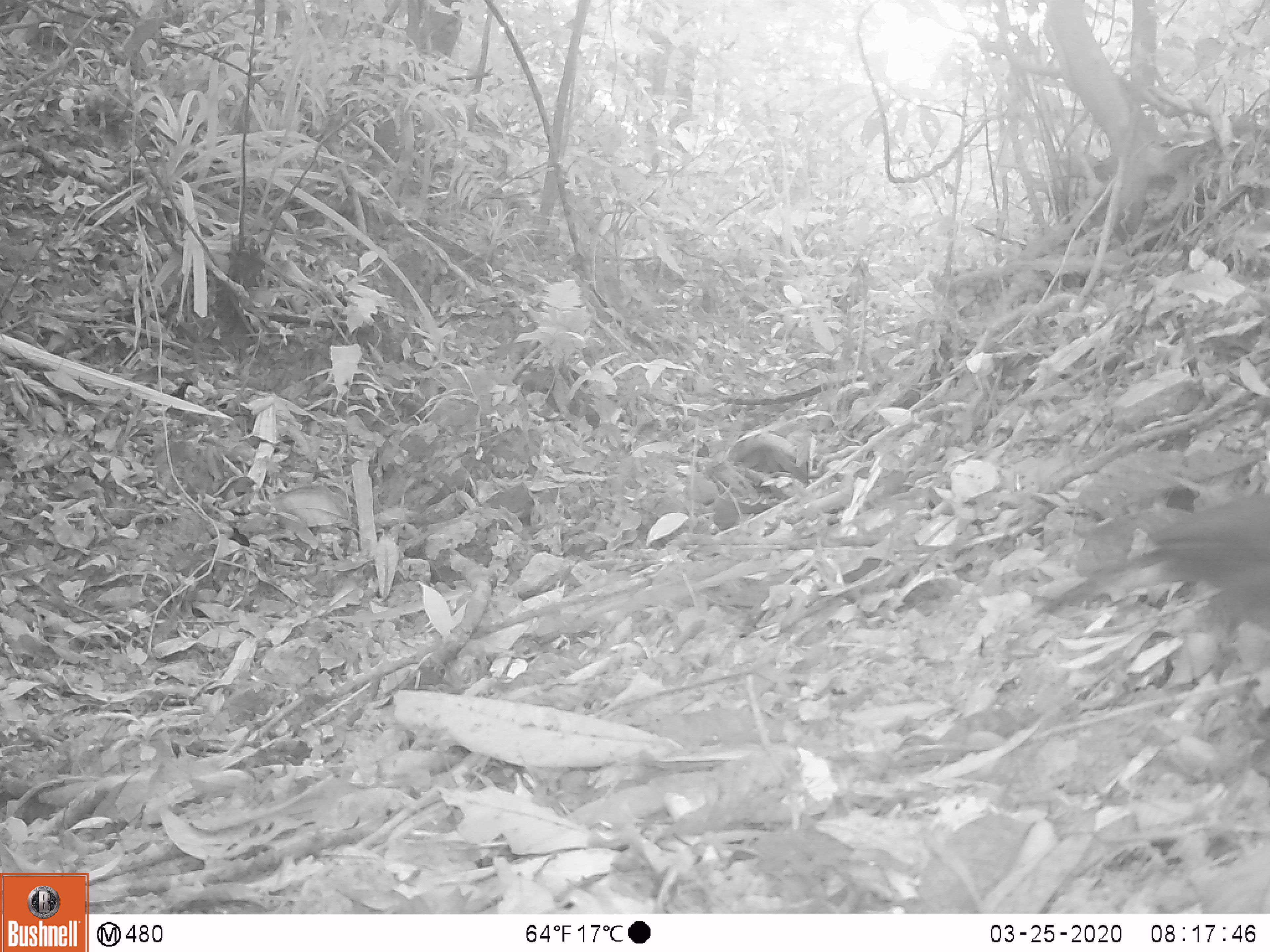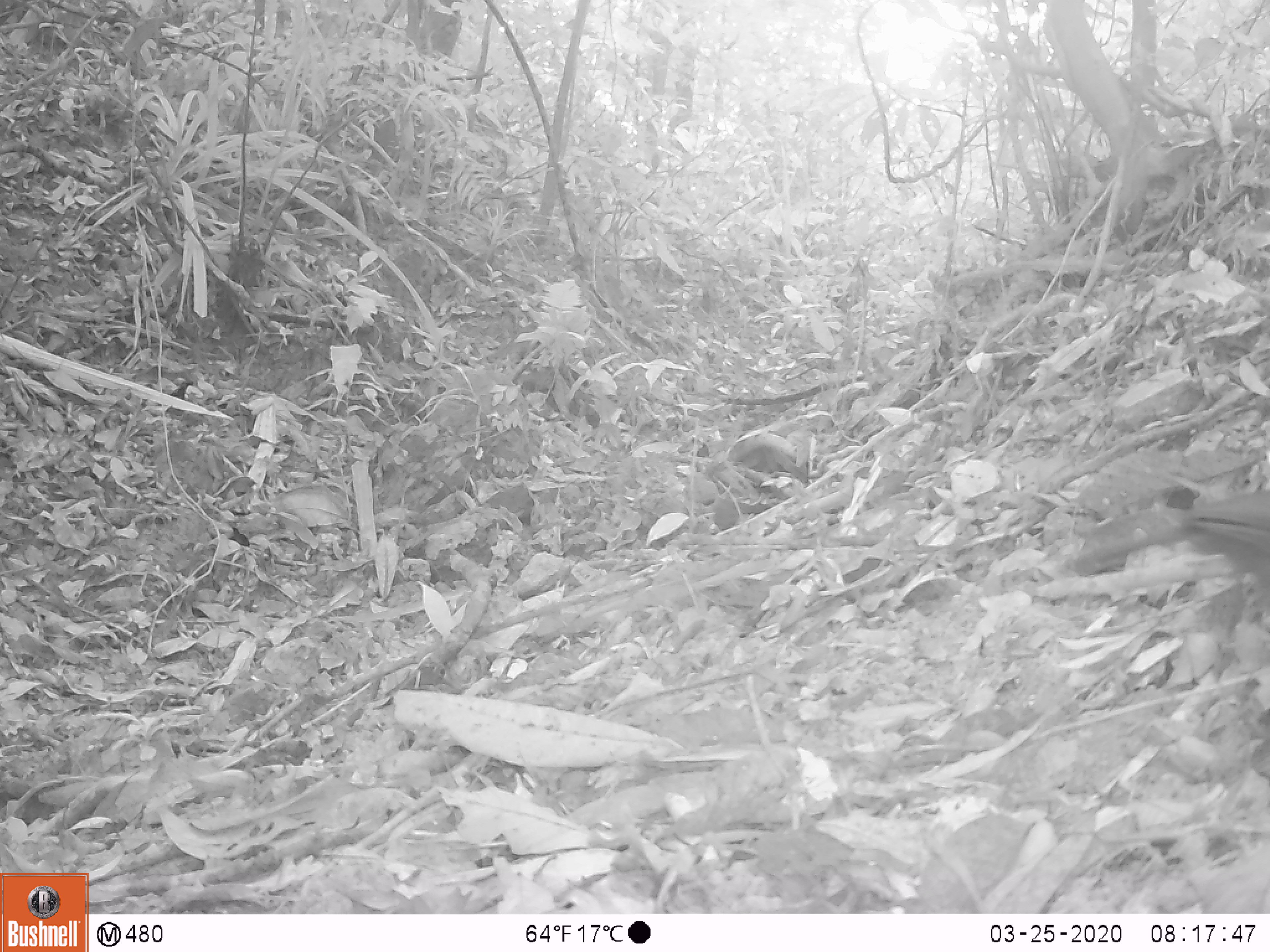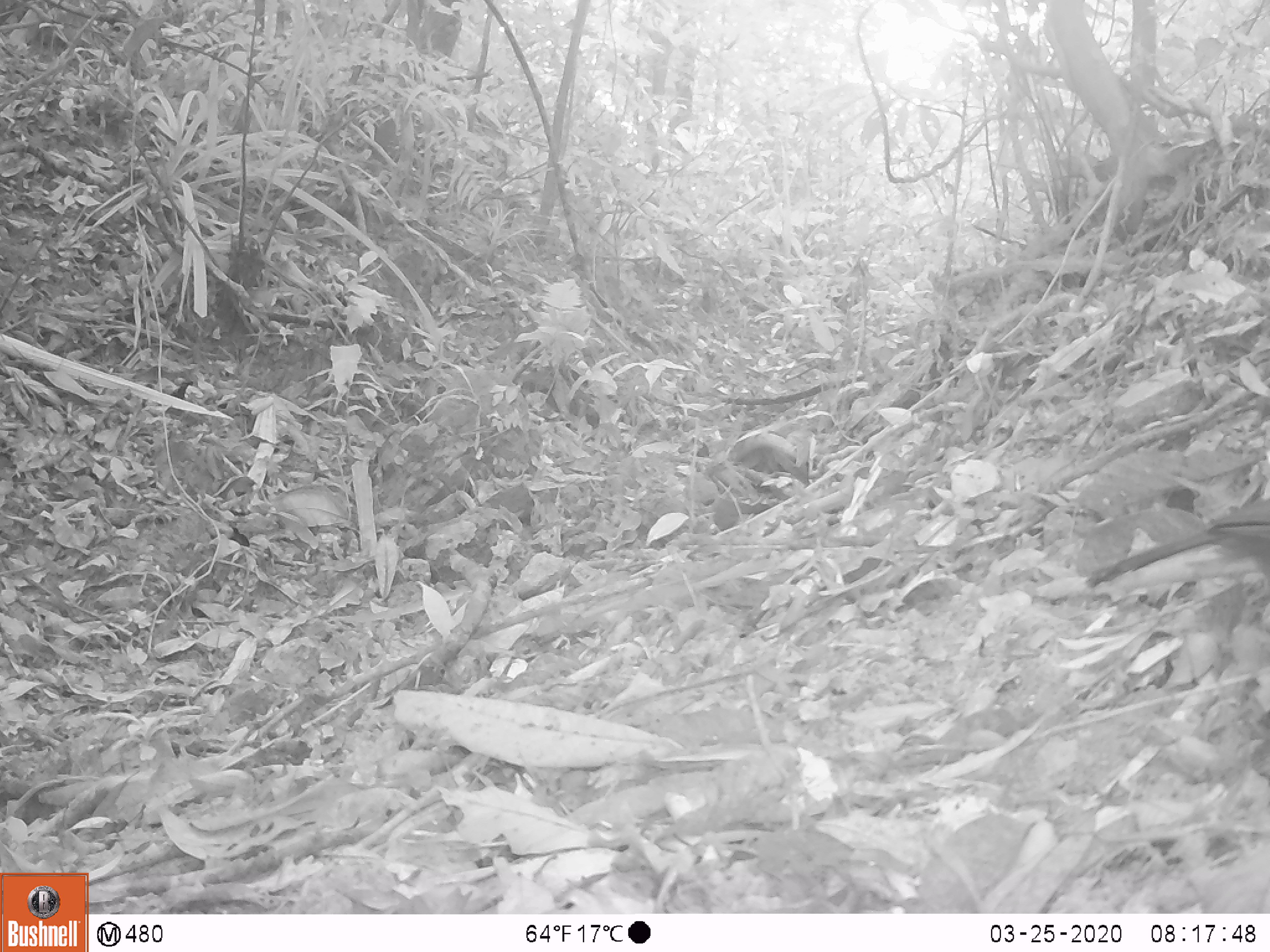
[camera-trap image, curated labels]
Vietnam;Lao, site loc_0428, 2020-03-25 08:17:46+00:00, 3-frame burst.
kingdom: Animalia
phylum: Chordata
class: Aves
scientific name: Aves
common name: bird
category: unidentified bird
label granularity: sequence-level